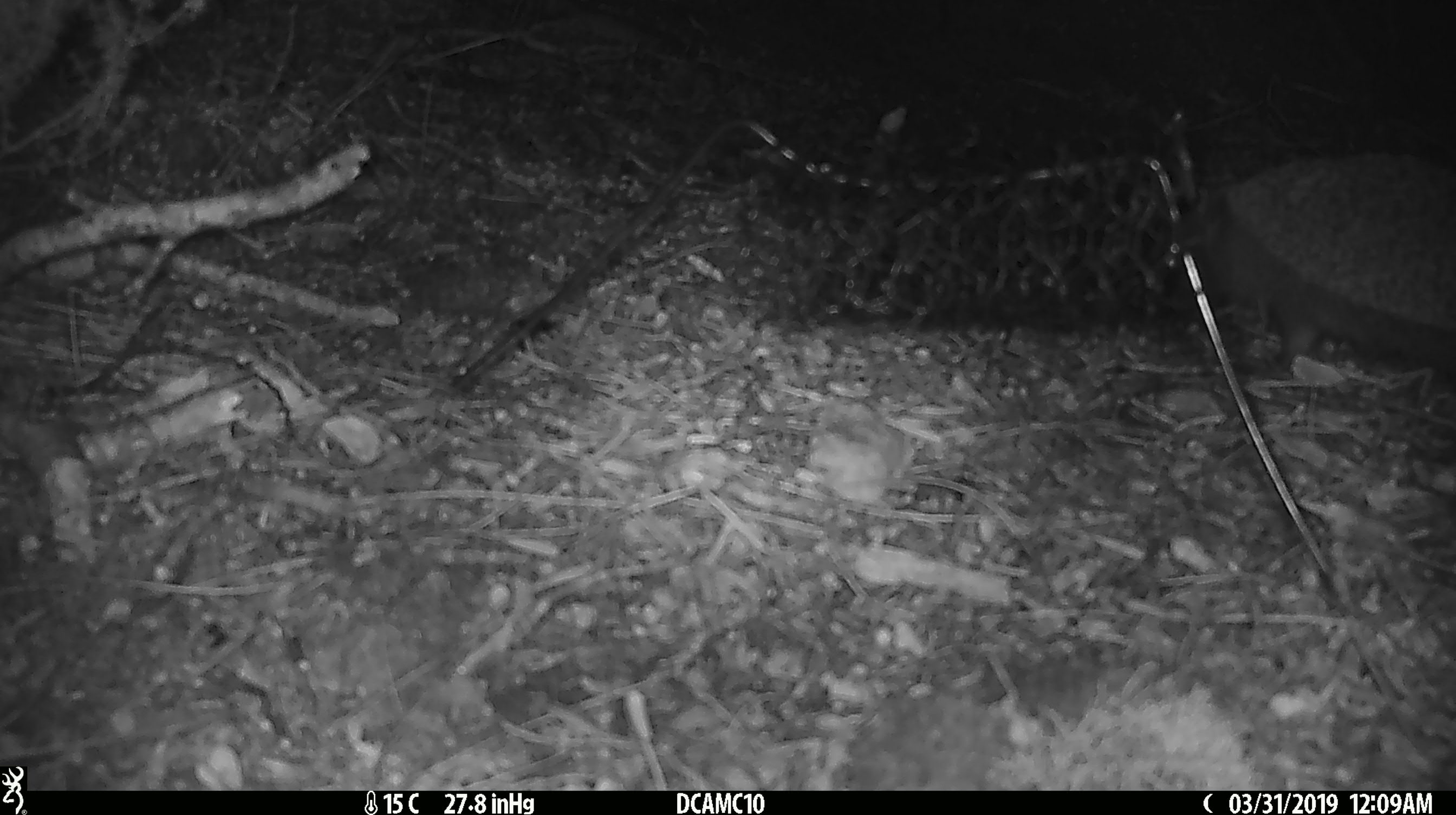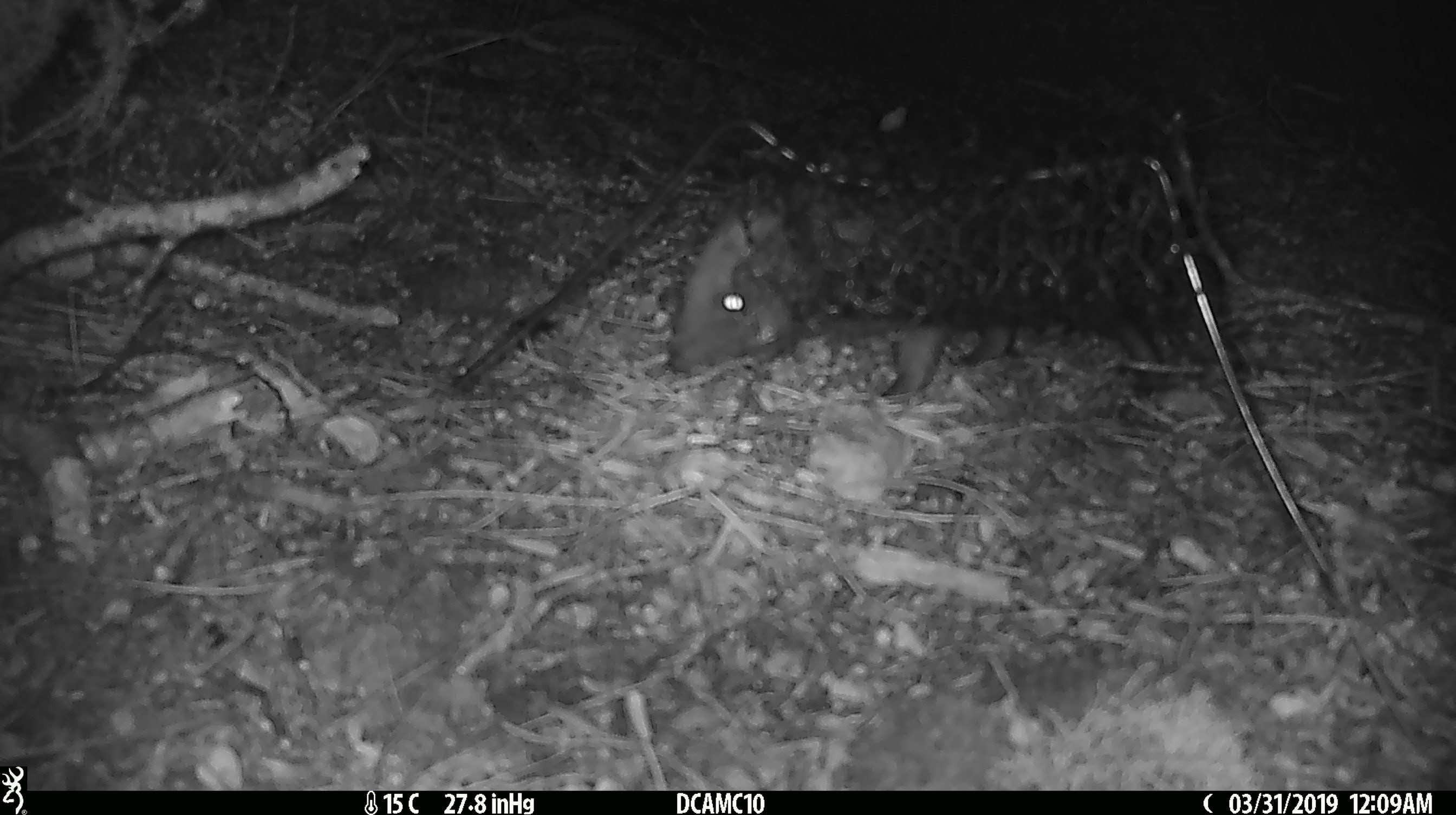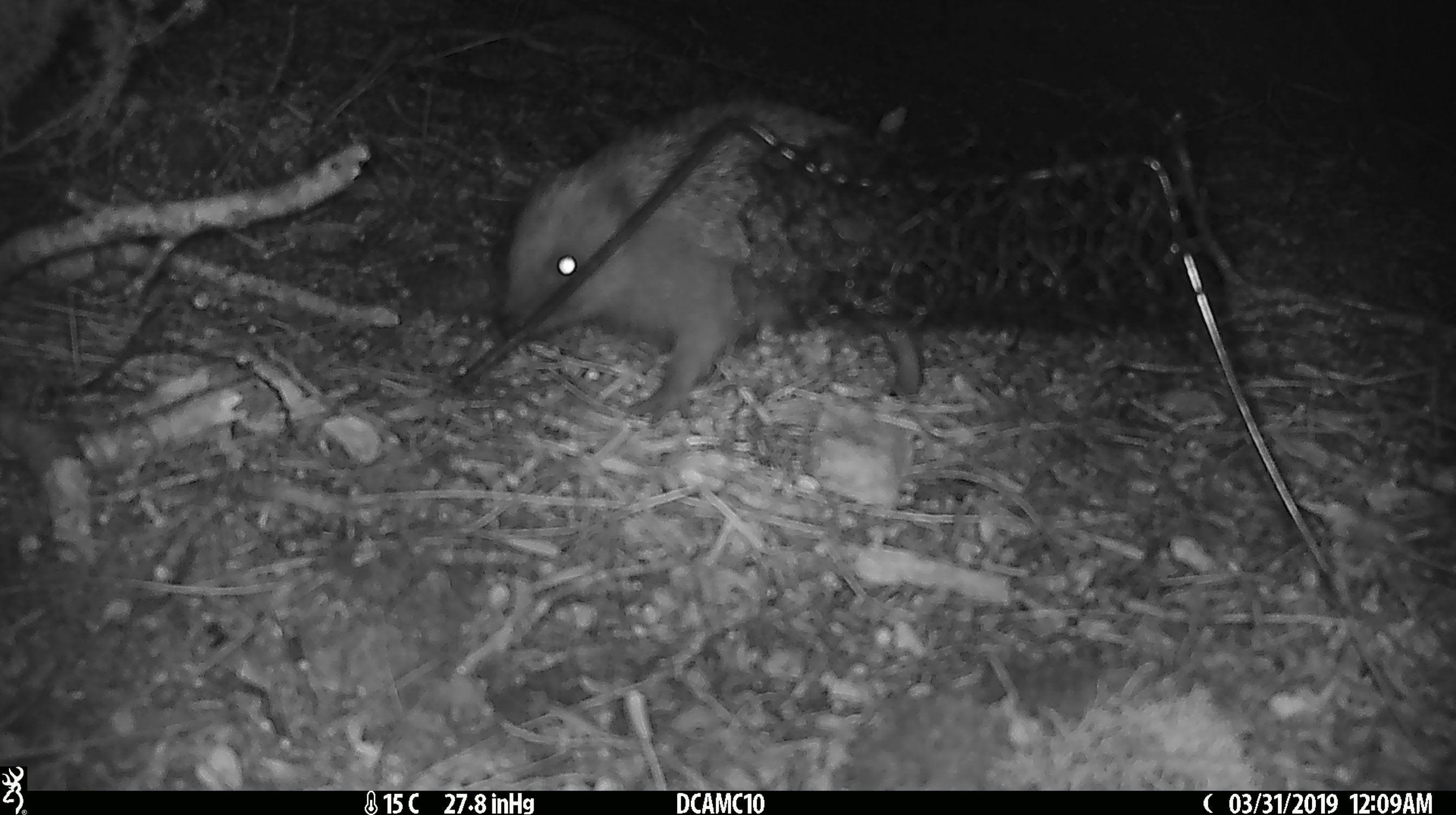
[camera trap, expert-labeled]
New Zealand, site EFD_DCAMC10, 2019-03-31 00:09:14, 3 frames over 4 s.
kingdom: Animalia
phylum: Chordata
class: Mammalia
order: Eulipotyphla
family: Erinaceidae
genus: Erinaceus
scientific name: Erinaceus europaeus europaeus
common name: european hedgehog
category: hedgehog